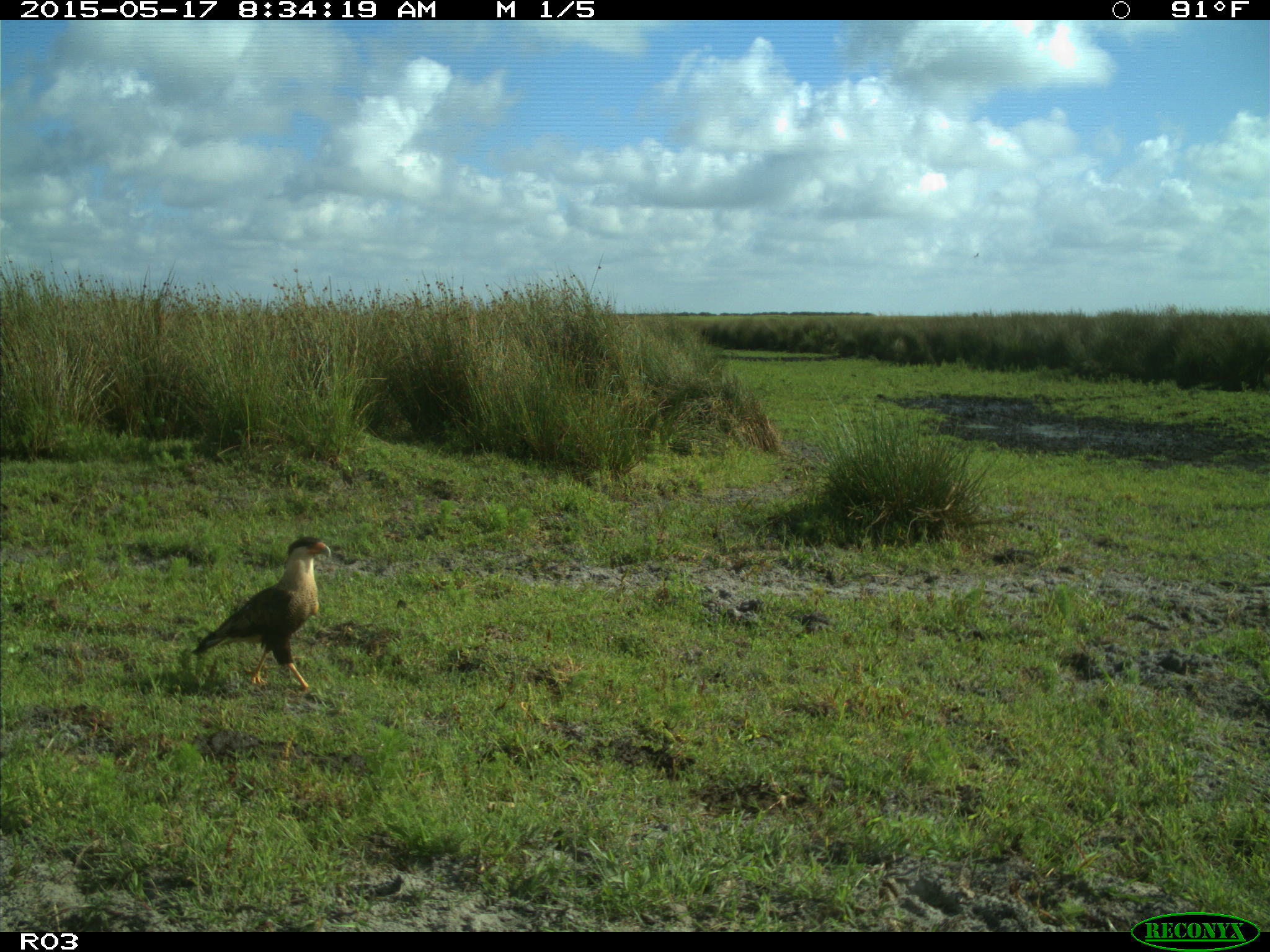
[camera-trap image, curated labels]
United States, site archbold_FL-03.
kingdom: Animalia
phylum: Chordata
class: Aves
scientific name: Aves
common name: birds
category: unidentified bird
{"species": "unidentified bird (birds) (Aves)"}